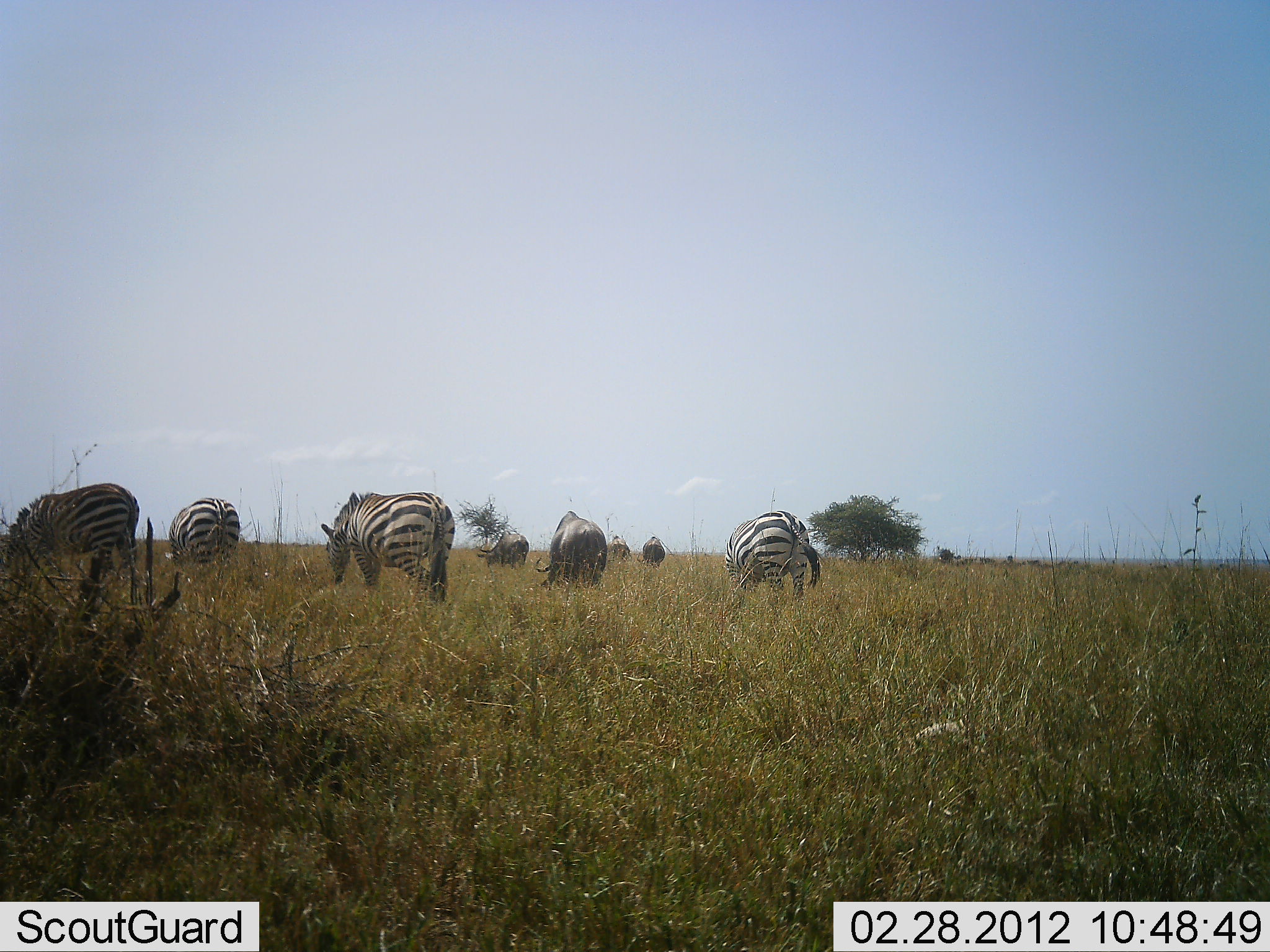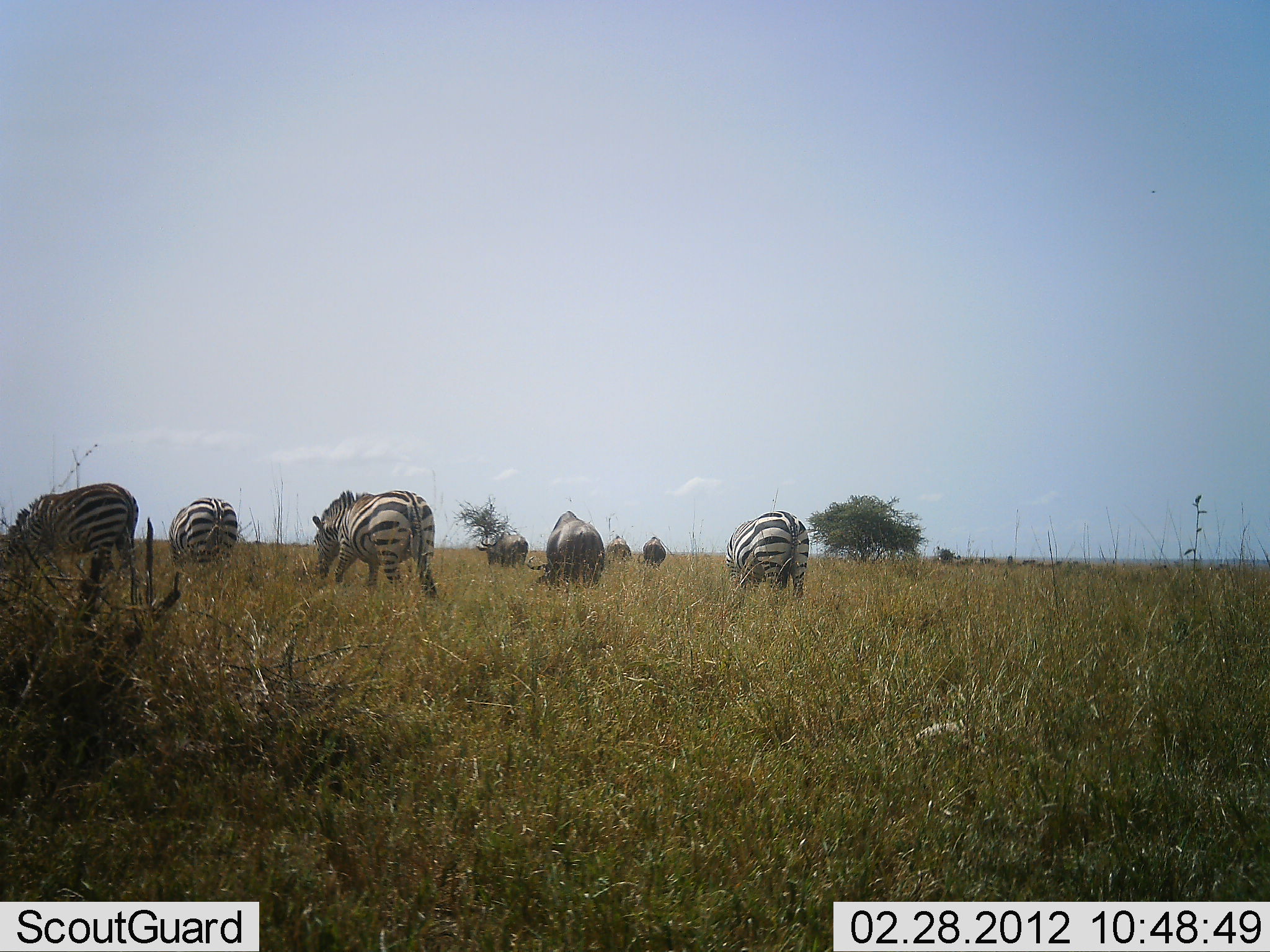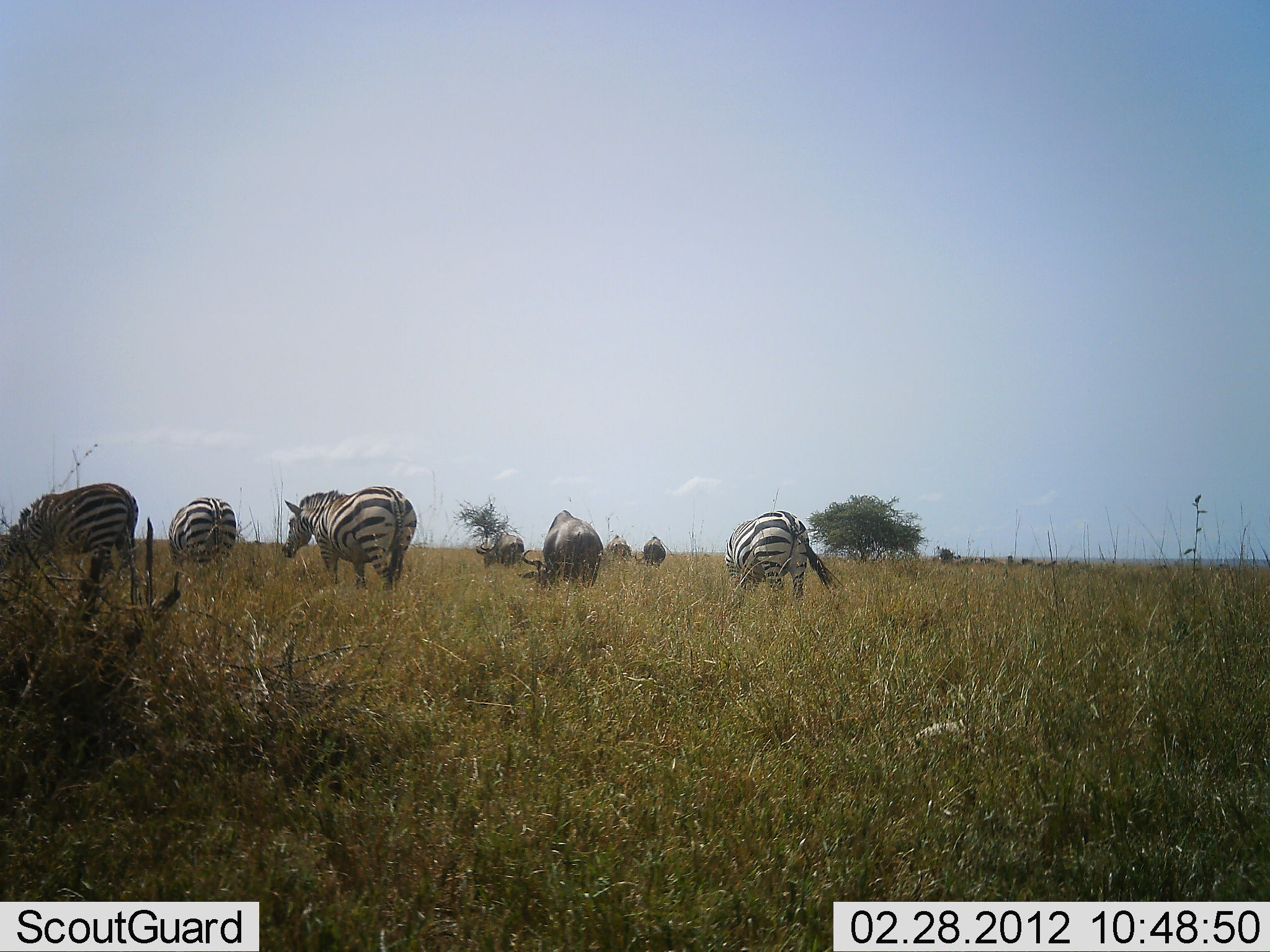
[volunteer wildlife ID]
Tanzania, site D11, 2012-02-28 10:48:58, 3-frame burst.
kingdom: Animalia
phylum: Chordata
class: Mammalia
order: Artiodactyla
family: Bovidae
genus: Connochaetes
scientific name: Connochaetes taurinus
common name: blue wildebeest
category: wildebeest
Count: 4.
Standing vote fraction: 28%.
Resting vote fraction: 0%.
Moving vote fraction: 16%.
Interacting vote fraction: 0%.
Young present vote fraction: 0%.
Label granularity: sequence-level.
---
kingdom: Animalia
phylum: Chordata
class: Mammalia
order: Perissodactyla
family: Equidae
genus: Equus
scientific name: Equus quagga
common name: plains zebra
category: zebra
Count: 4.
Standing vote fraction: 23%.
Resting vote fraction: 0%.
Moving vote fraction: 10%.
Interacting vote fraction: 0%.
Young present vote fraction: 0%.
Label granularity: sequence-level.